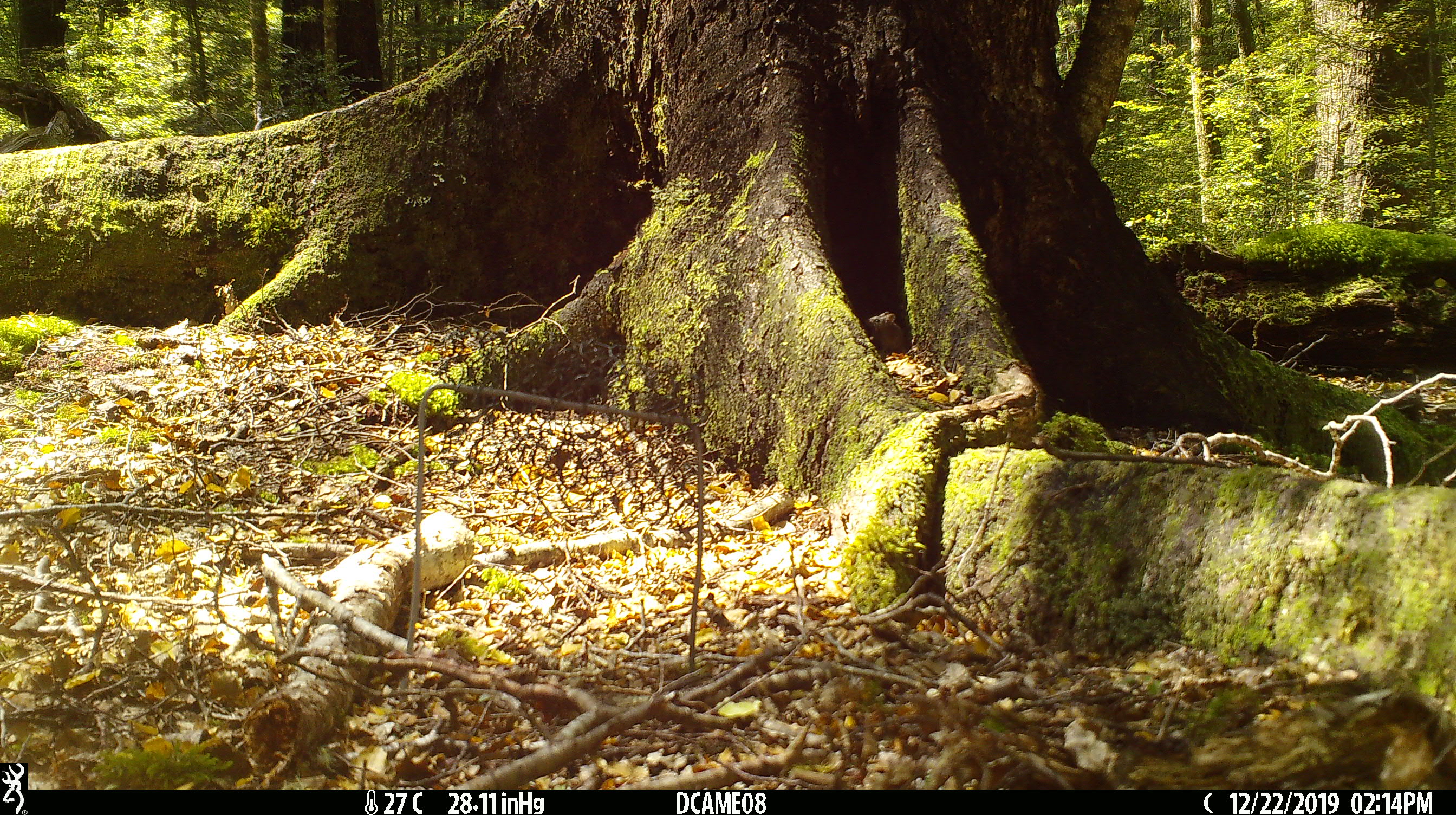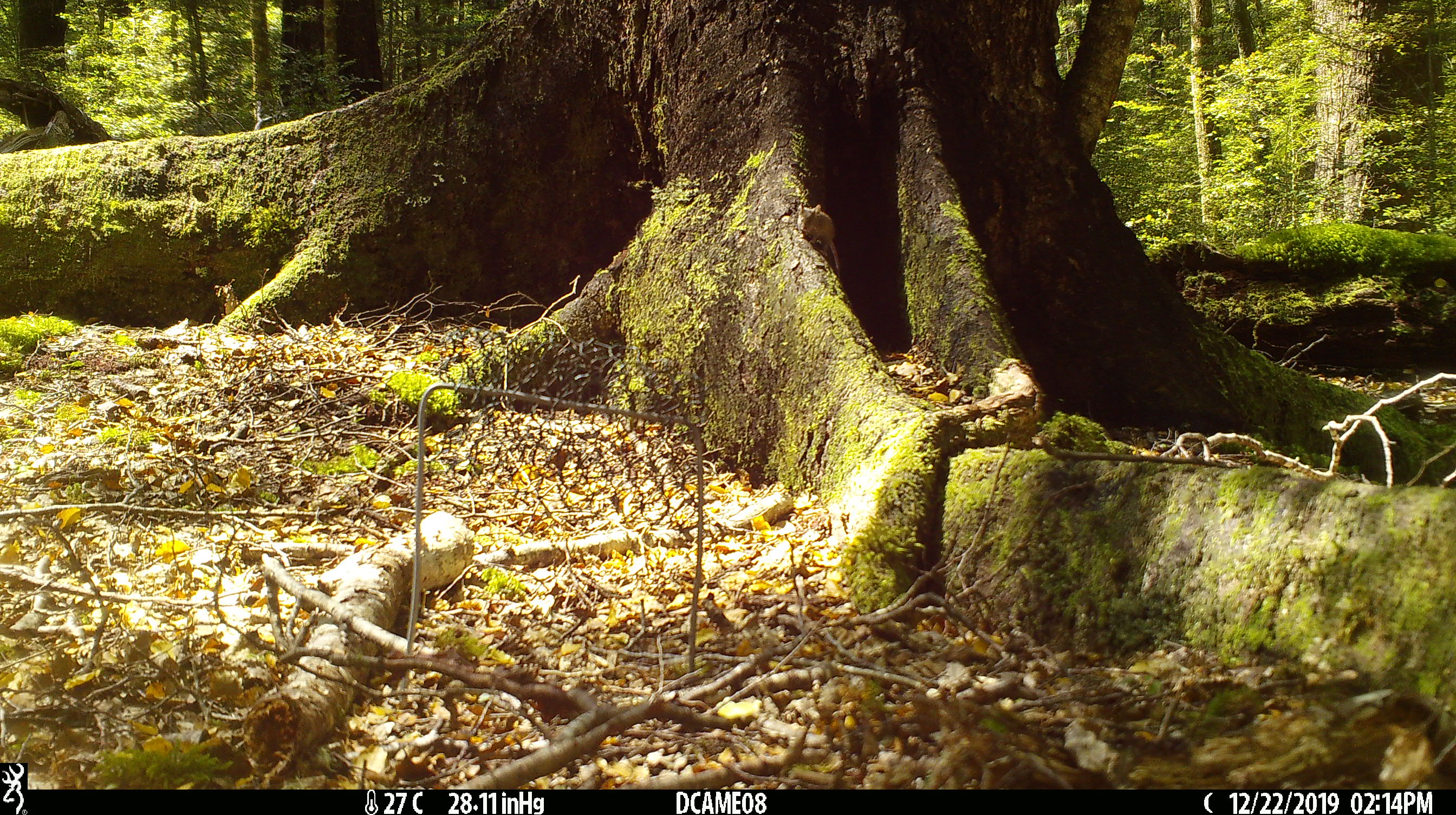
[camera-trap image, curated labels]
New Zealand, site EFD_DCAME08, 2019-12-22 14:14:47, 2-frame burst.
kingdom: Animalia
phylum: Chordata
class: Mammalia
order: Rodentia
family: Muridae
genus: Mus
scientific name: Mus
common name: mouse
Mouse (Mus).